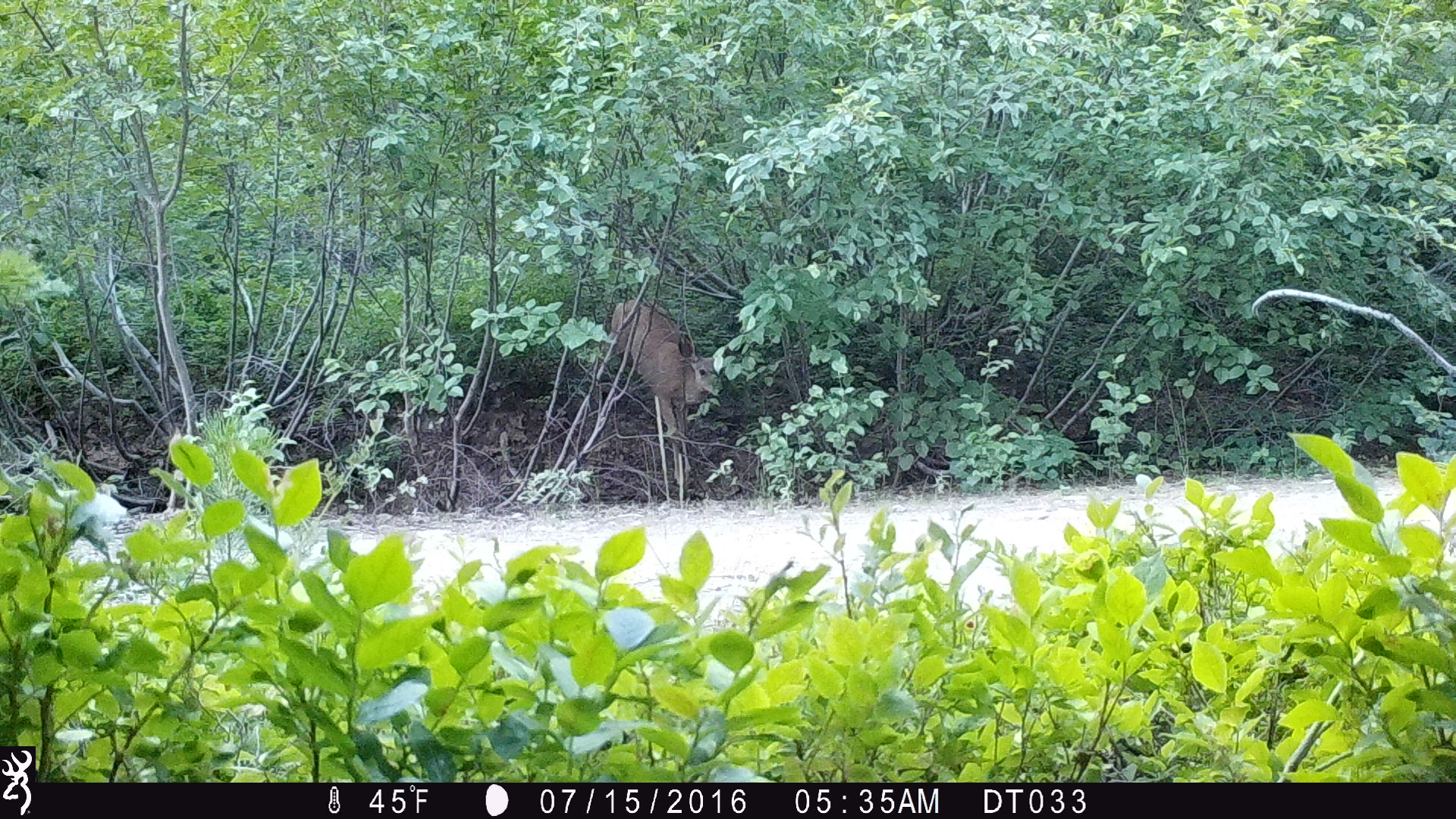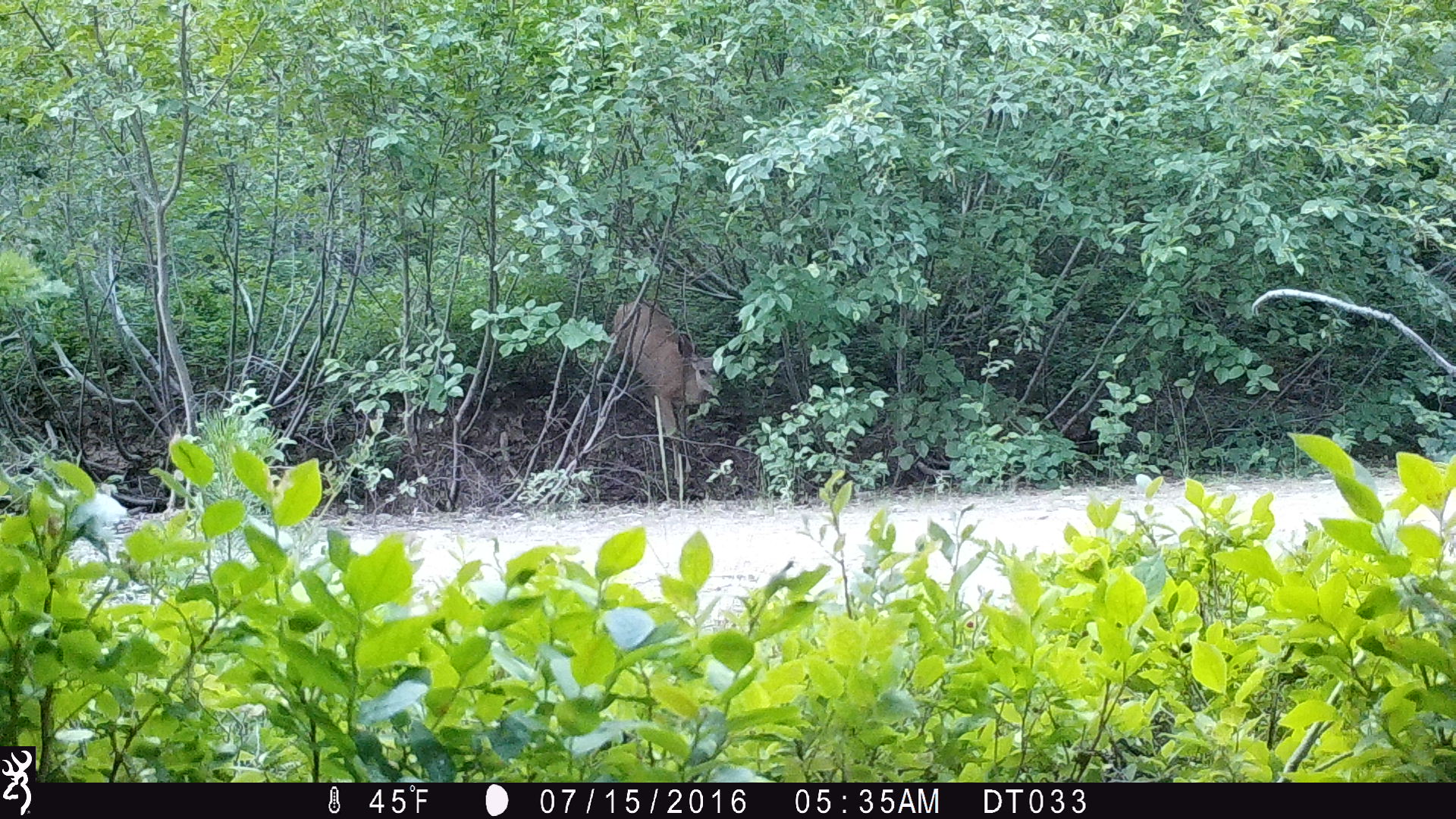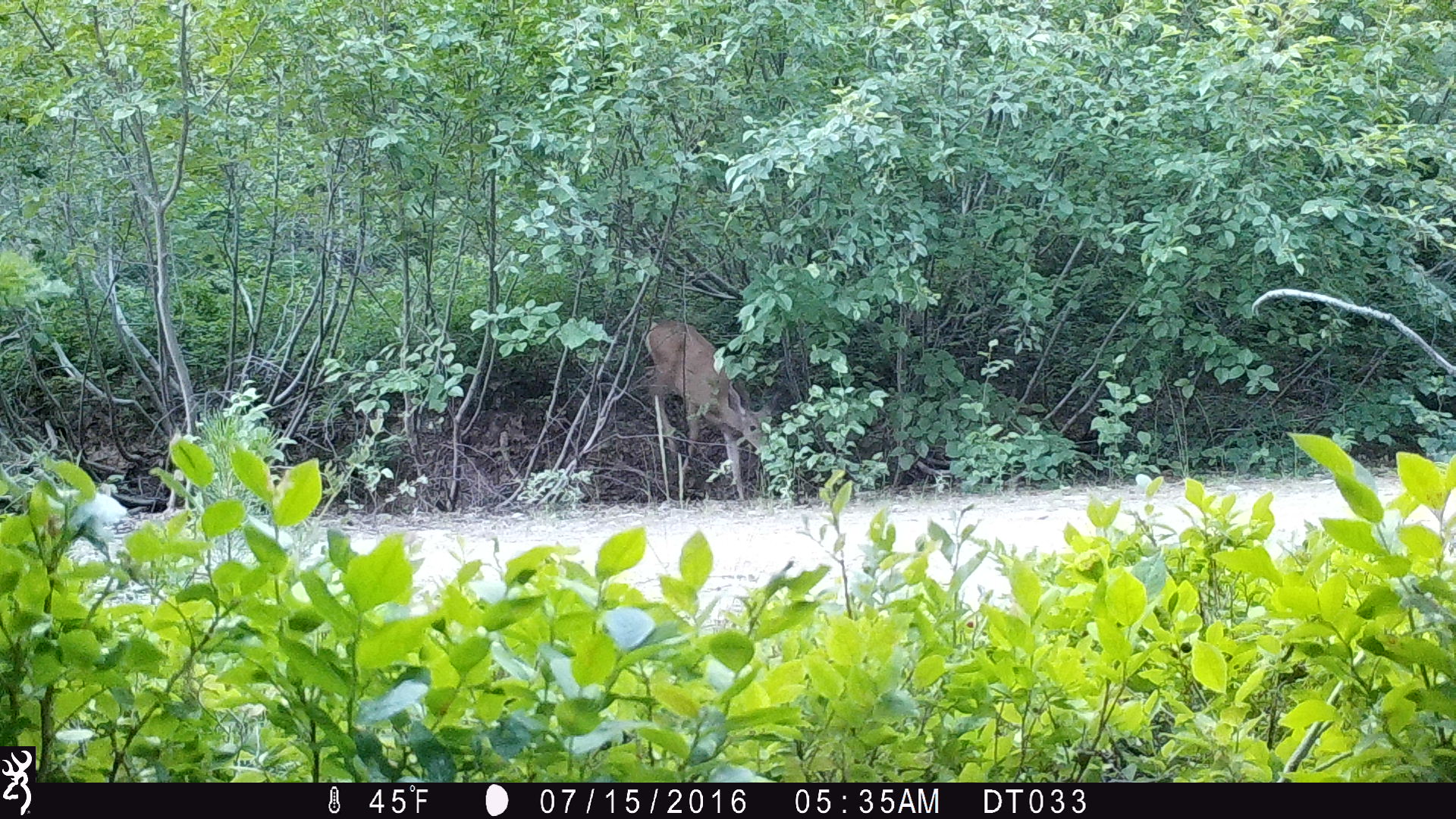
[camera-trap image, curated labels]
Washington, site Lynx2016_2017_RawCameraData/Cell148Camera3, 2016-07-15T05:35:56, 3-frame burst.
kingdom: Animalia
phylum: Chordata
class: Mammalia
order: Artiodactyla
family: Cervidae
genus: Odocoileus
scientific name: Odocoileus hemionus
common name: mule deer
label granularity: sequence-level